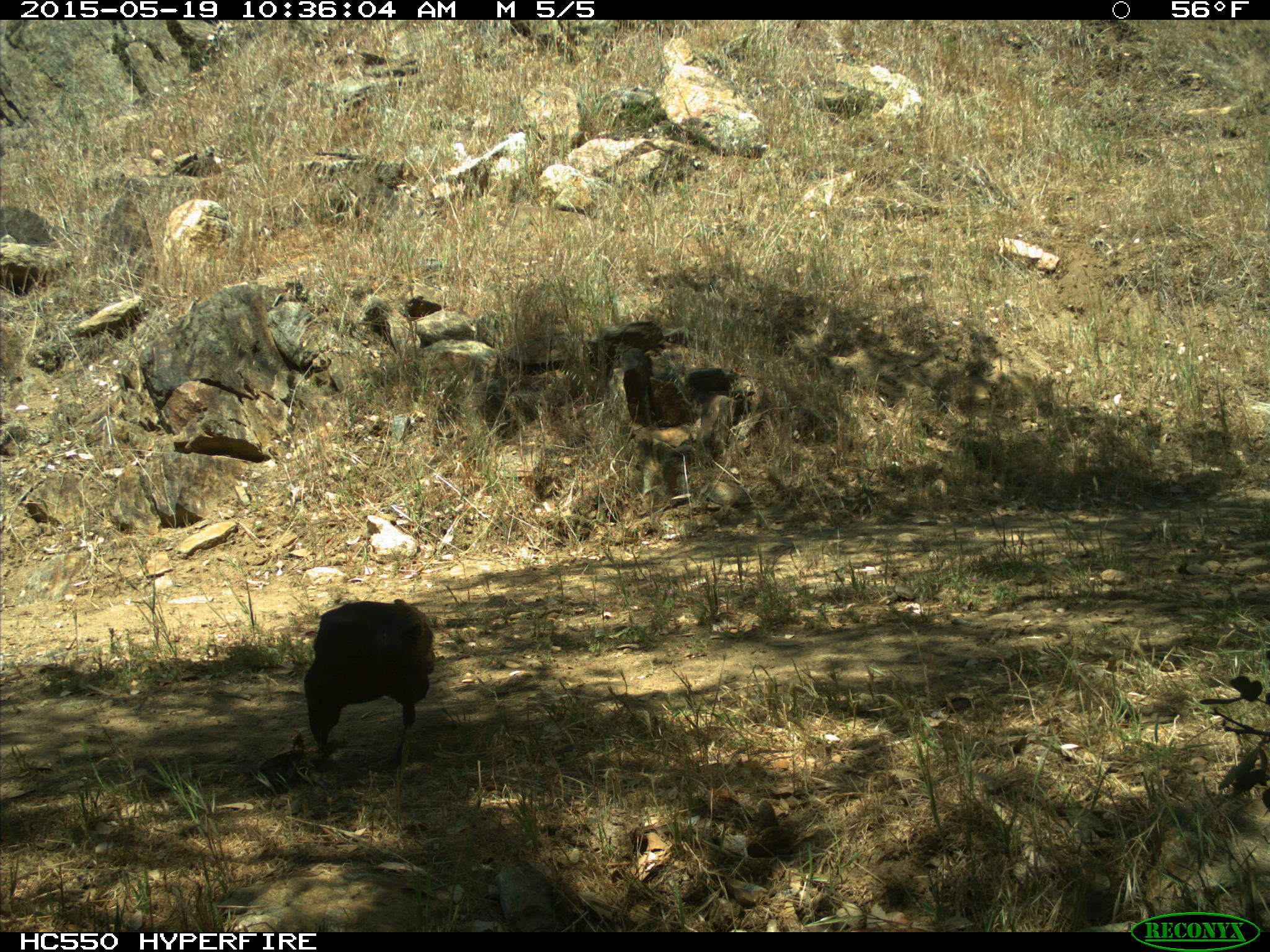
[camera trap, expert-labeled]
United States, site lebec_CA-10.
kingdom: Animalia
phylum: Chordata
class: Aves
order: Passeriformes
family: Corvidae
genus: Corvus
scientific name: Corvus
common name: crows and ravens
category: unidentified corvus